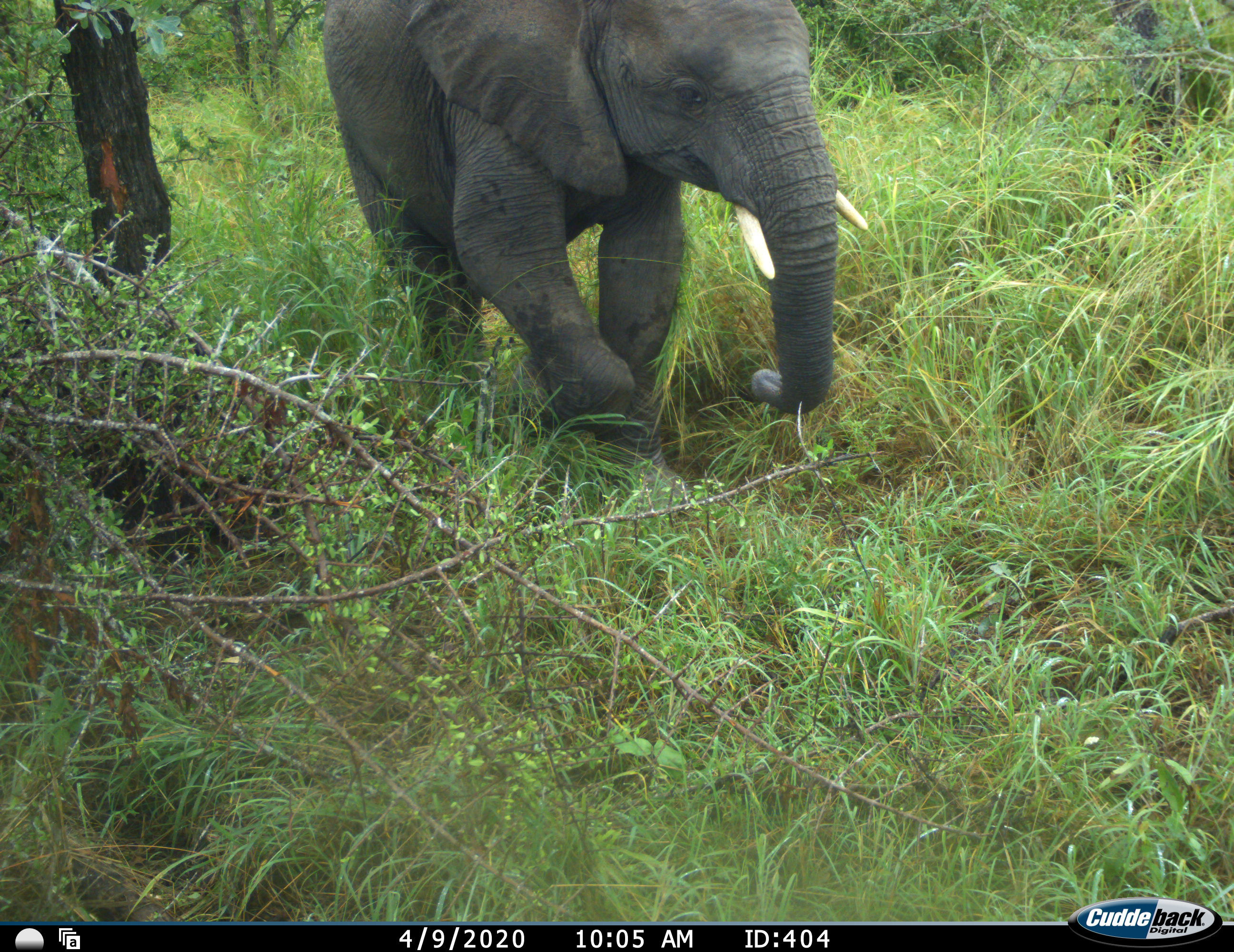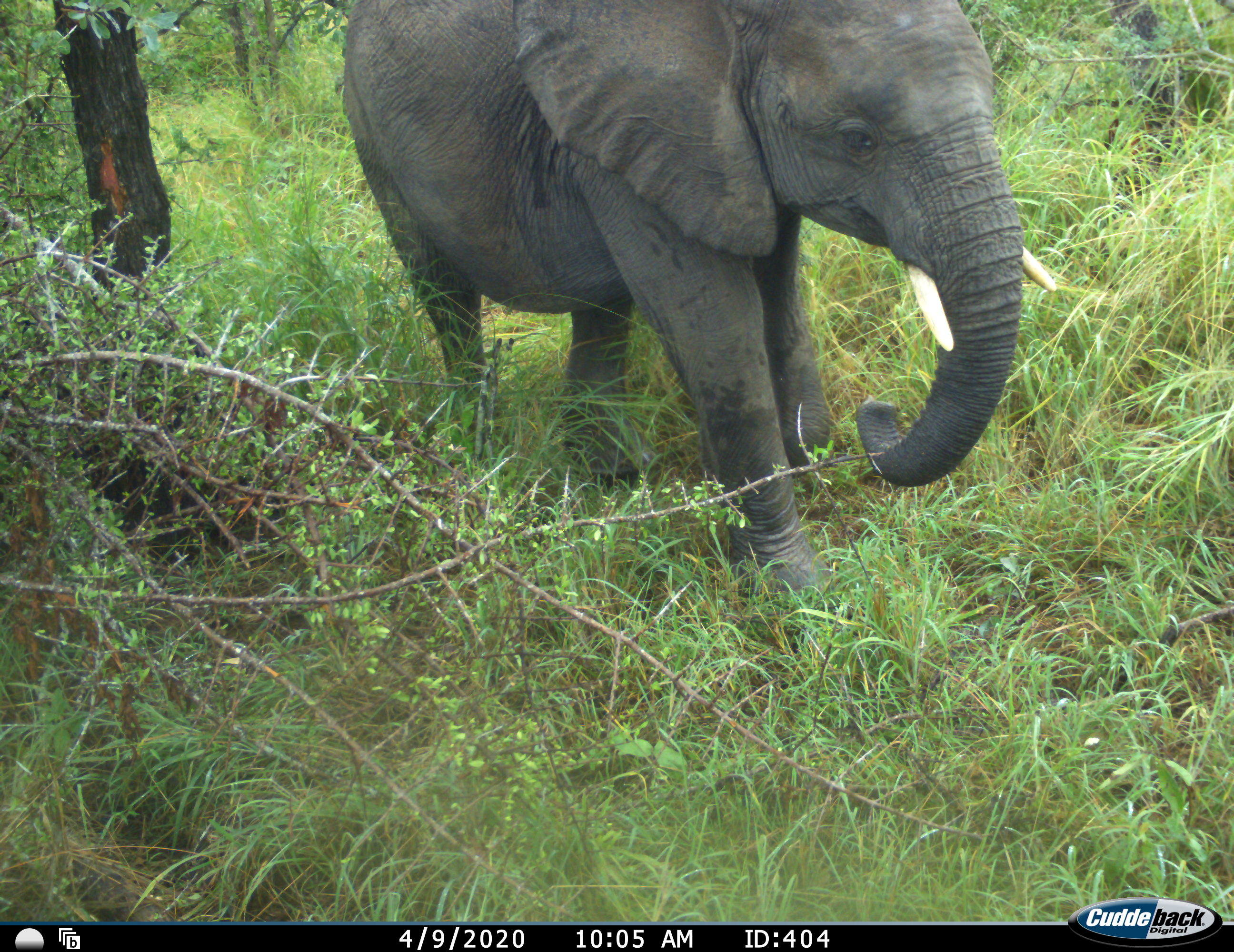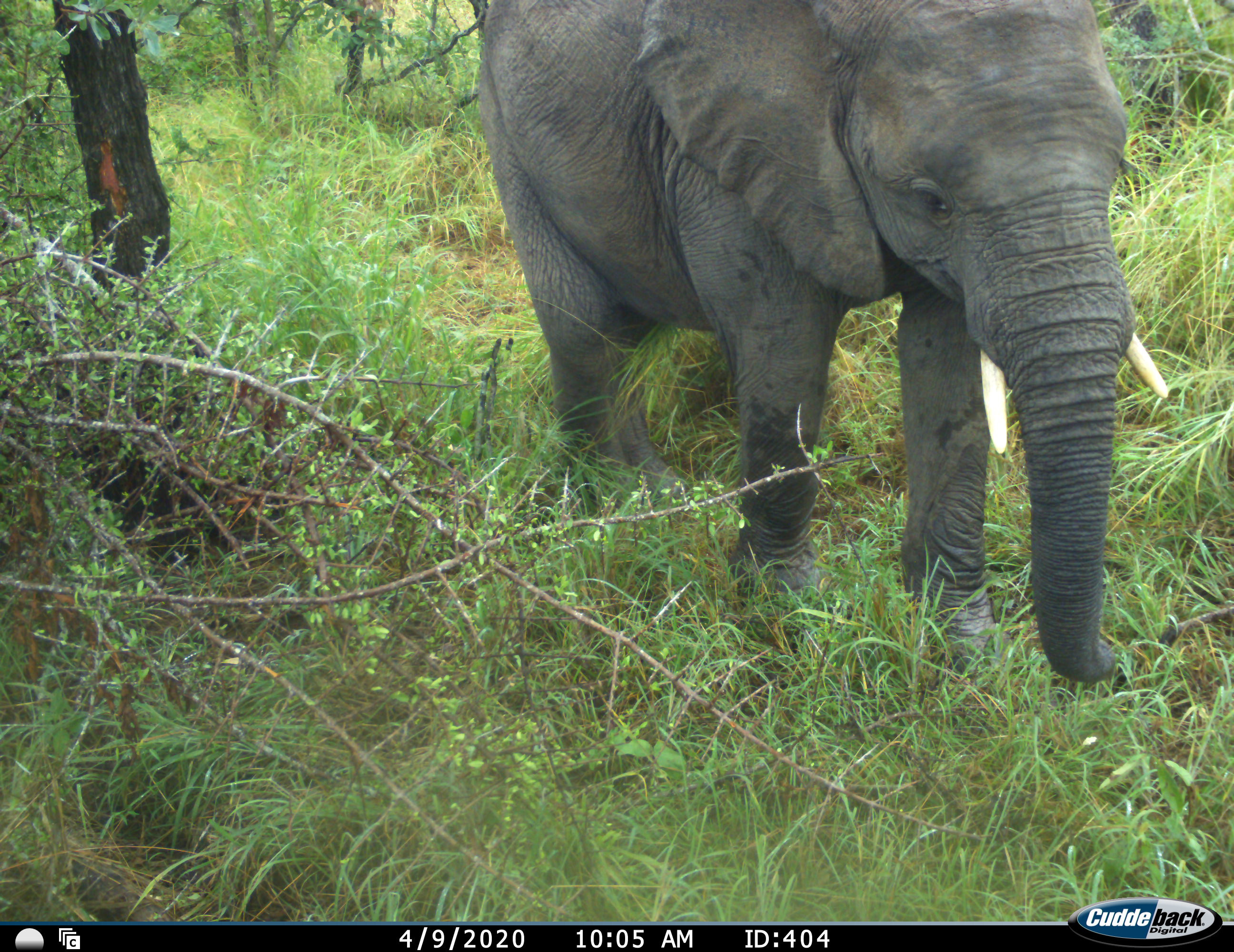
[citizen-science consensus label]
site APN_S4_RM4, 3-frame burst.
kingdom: Animalia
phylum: Chordata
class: Mammalia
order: Proboscidea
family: Elephantidae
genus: Loxodonta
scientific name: Loxodonta africana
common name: african bush elephant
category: elephant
Elephant (african bush elephant) (Loxodonta africana), count 1. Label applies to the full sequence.